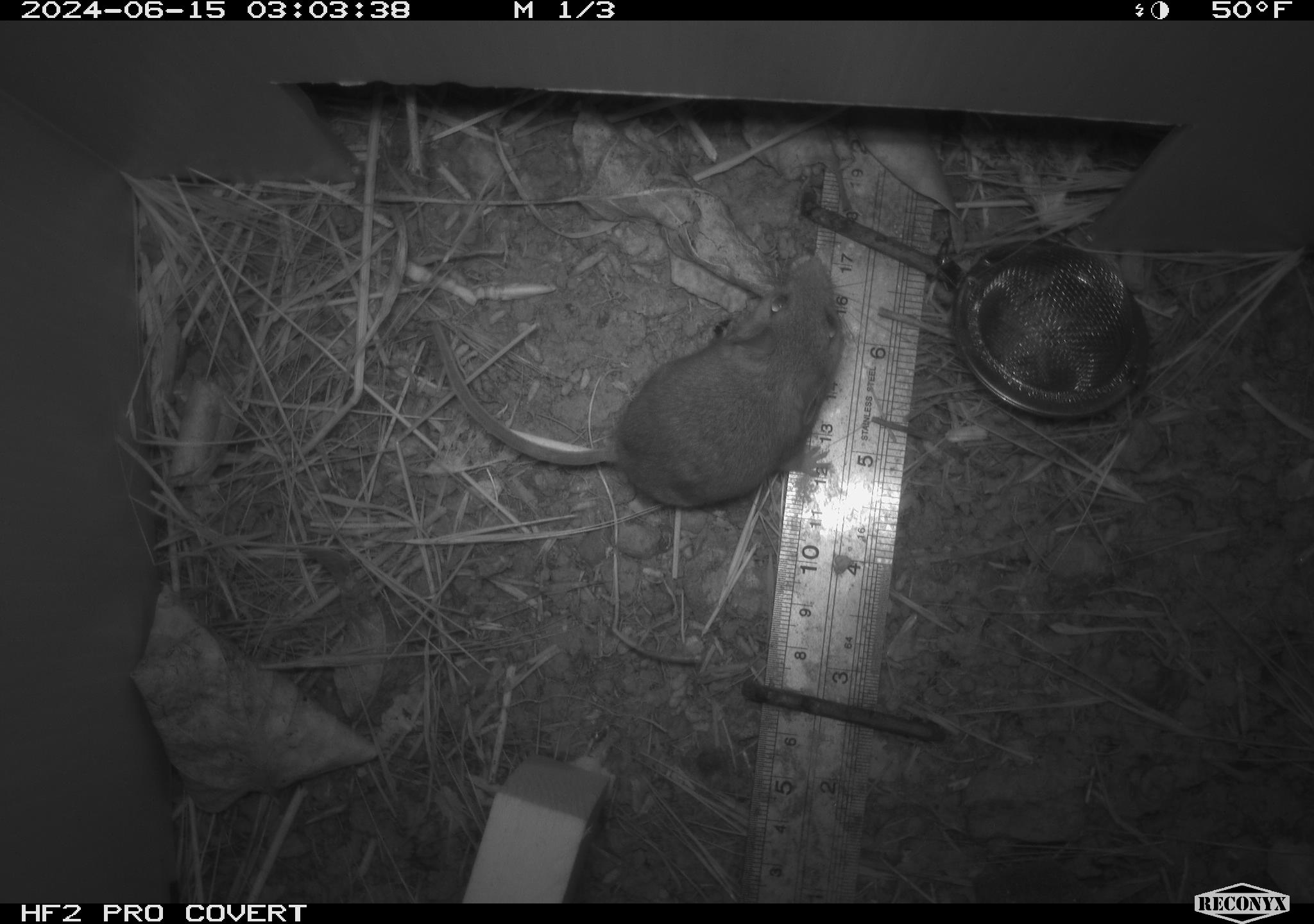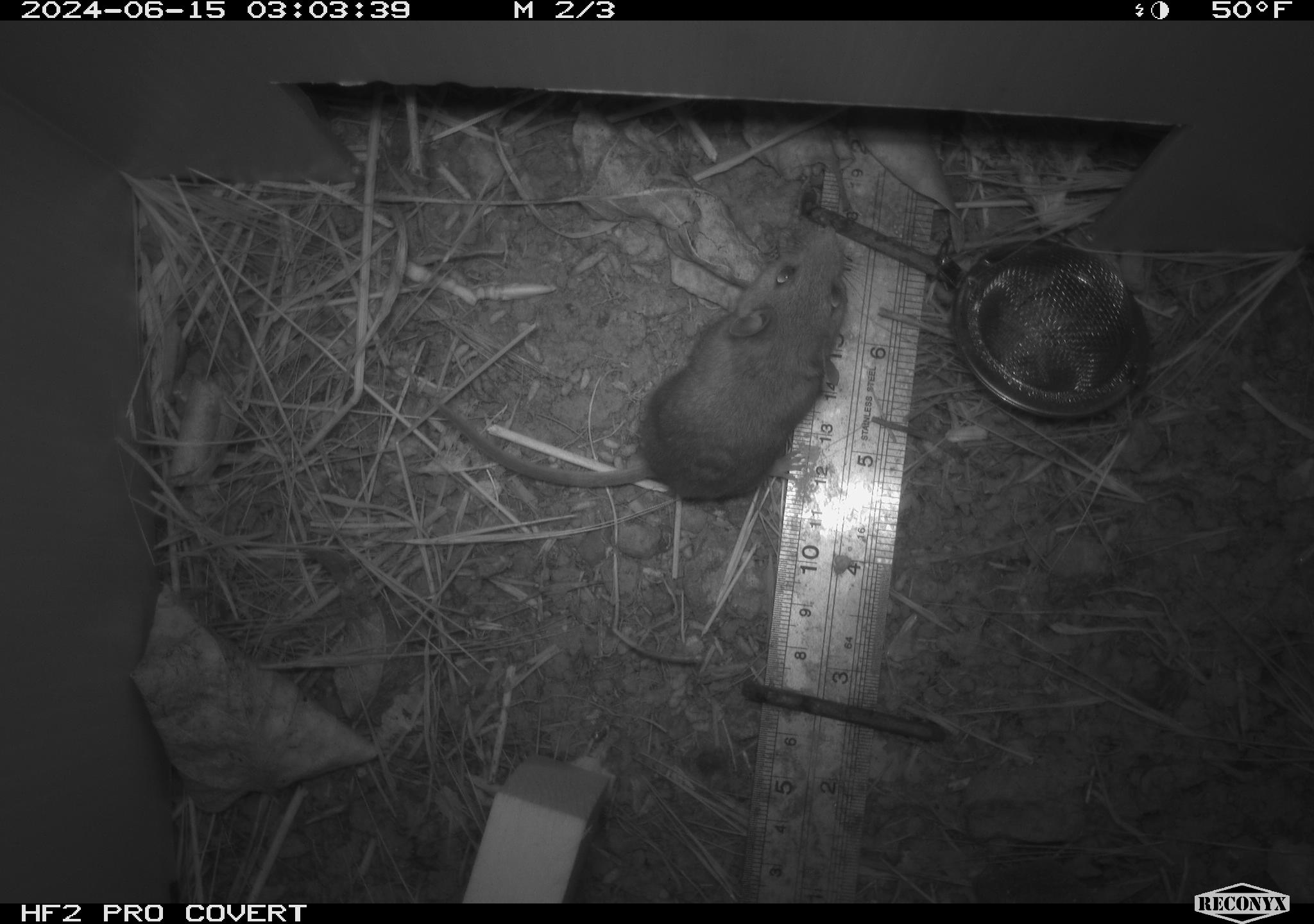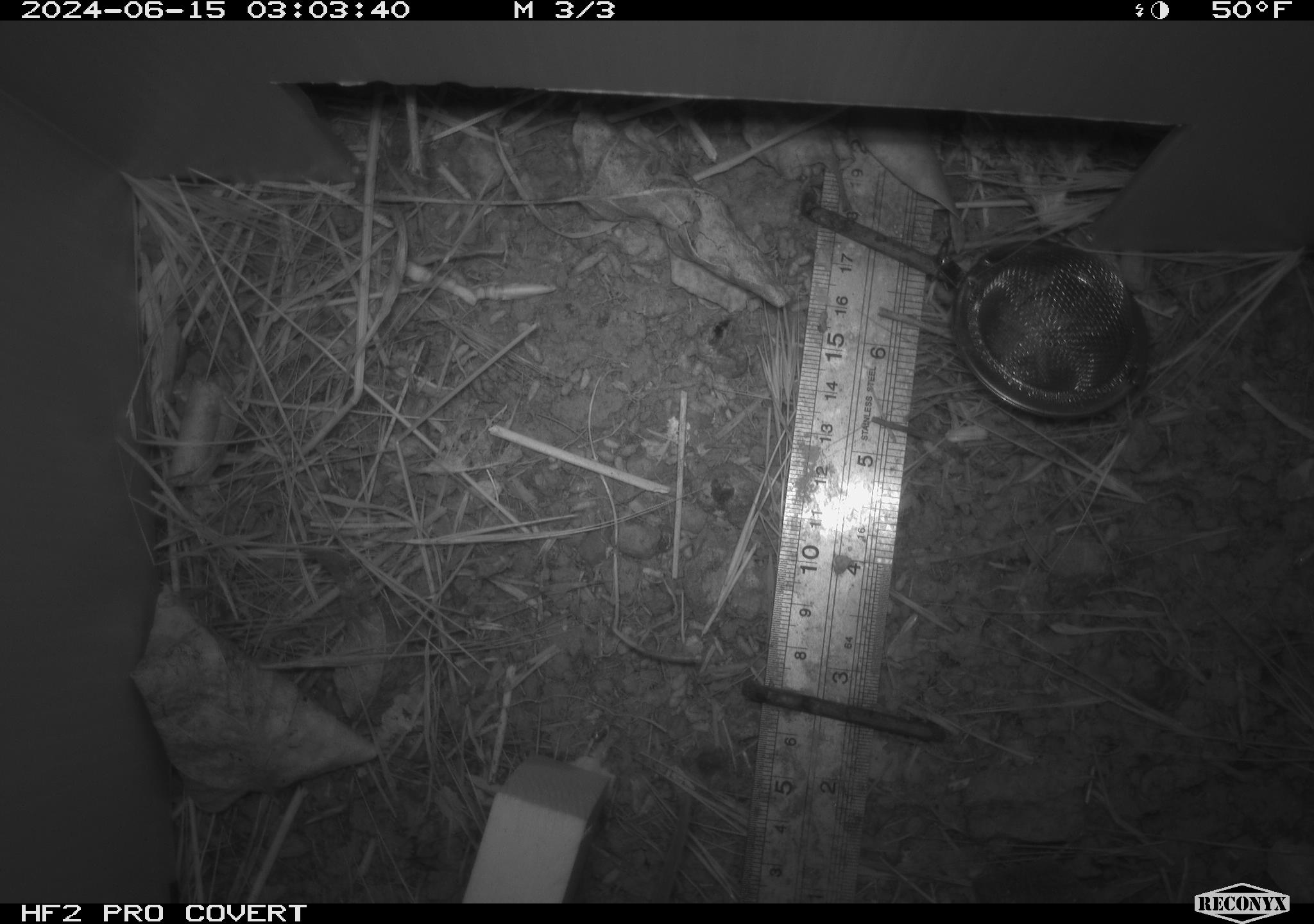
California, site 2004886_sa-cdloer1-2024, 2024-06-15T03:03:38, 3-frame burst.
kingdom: Animalia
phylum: Chordata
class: Mammalia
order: Rodentia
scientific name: Rodentia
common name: mouse species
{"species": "mouse species (Rodentia)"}